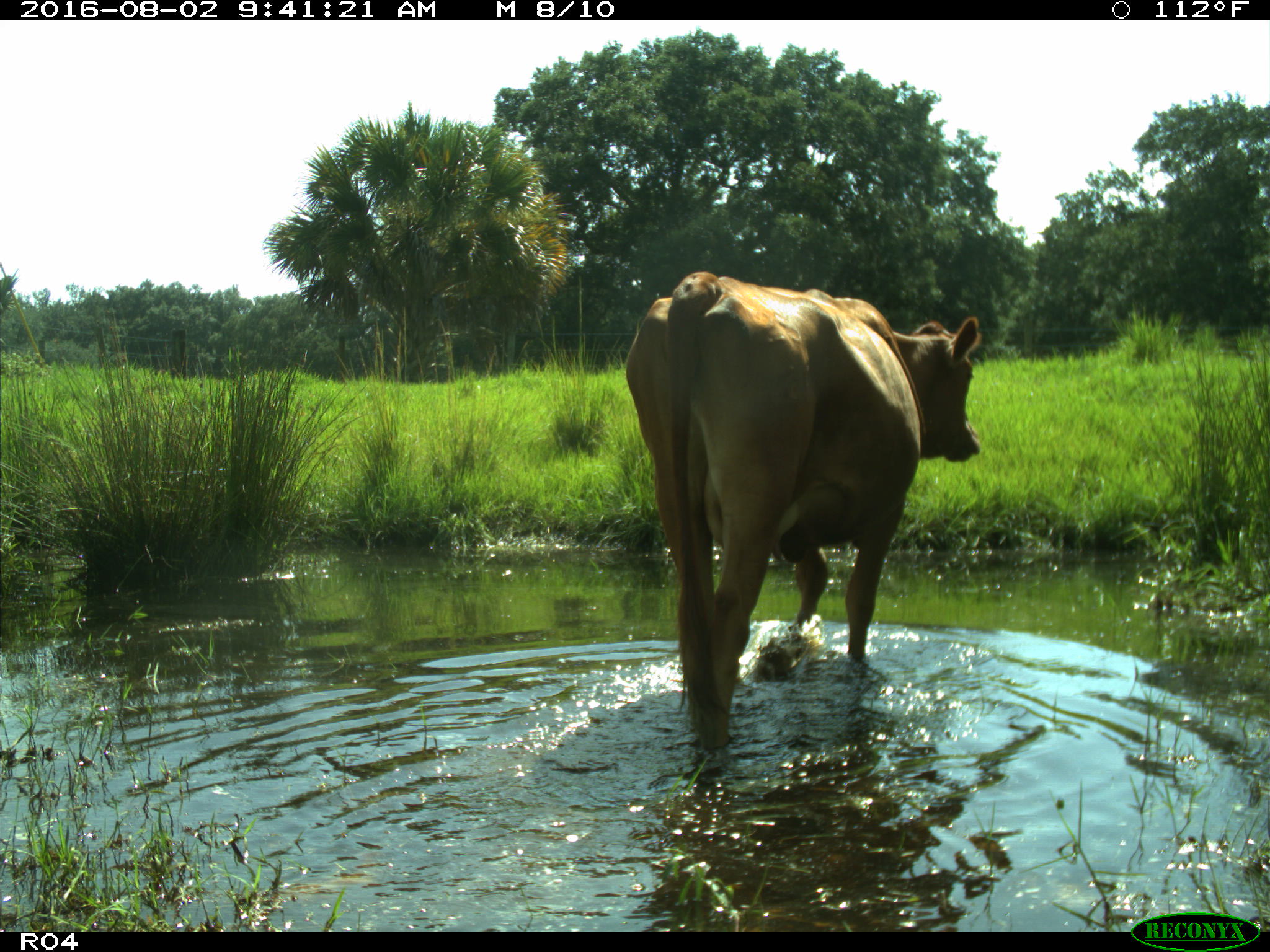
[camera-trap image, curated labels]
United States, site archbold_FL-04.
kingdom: Animalia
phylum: Chordata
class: Mammalia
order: Artiodactyla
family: Bovidae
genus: Bos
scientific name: Bos taurus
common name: domestic cow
Bos taurus (domestic cow).